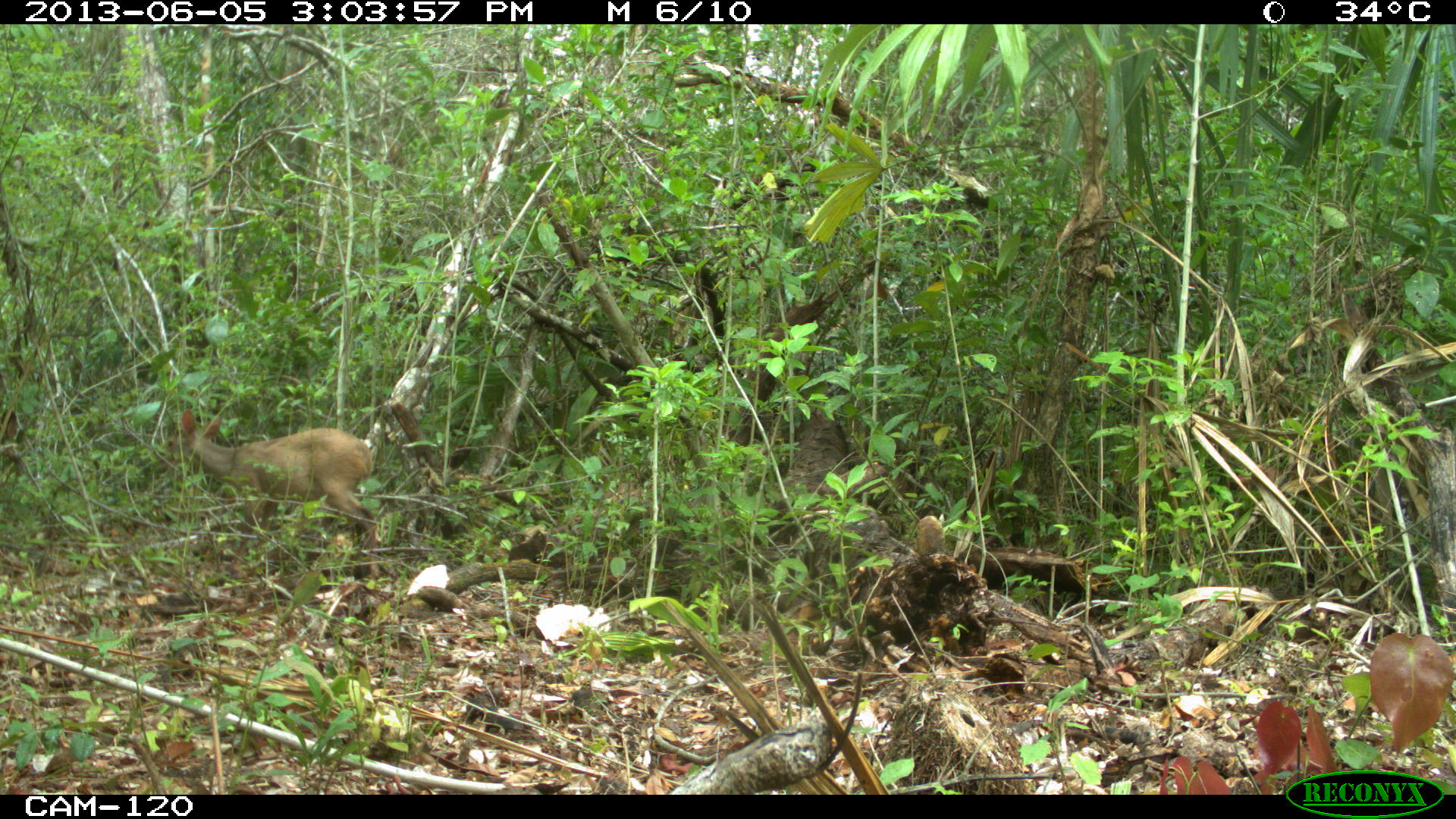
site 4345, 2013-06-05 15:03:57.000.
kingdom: Animalia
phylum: Chordata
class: Mammalia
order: Artiodactyla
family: Cervidae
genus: Odocoileus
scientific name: Odocoileus pandora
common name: yucatán brown brocket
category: mazama pandora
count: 1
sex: female